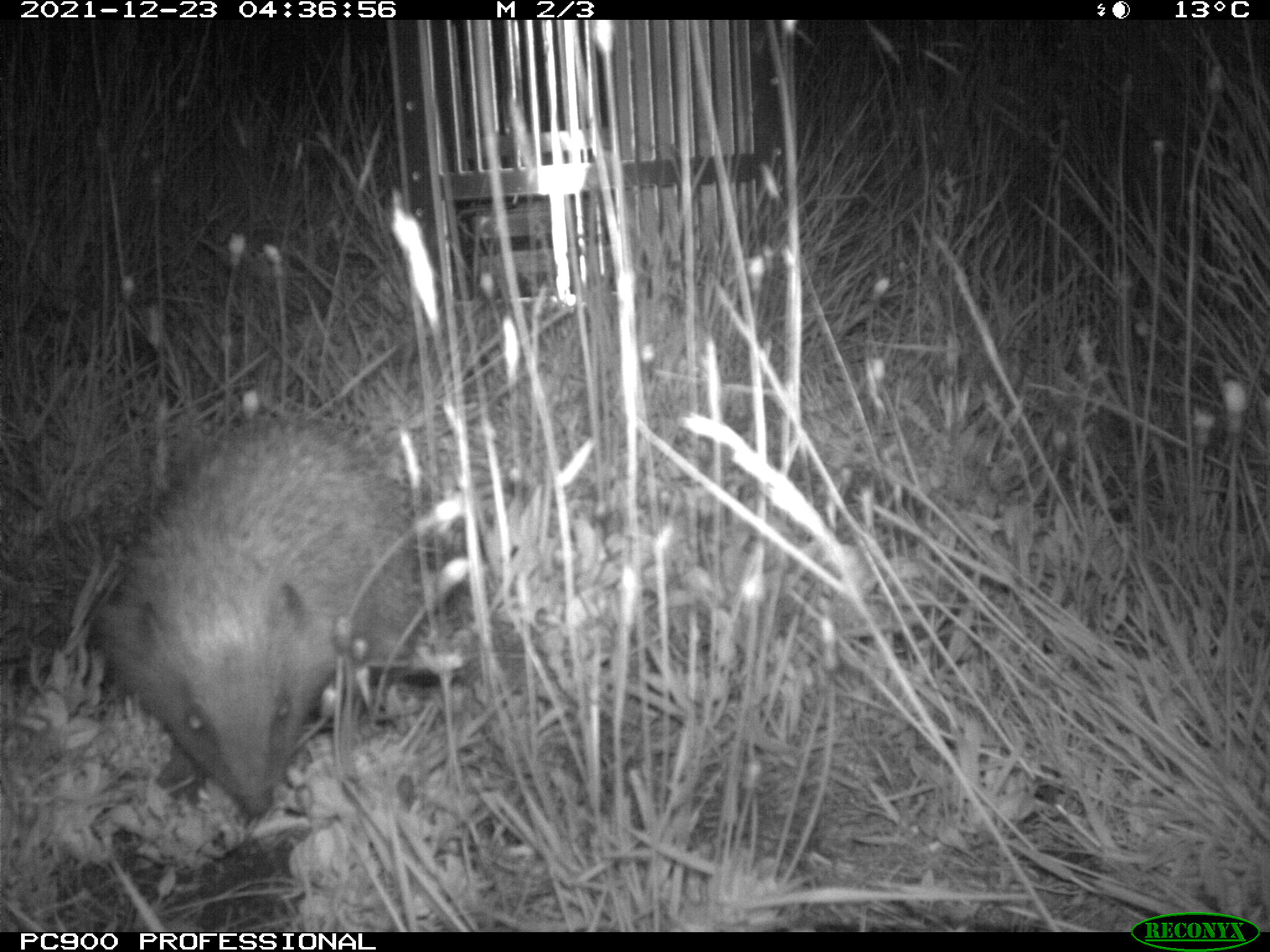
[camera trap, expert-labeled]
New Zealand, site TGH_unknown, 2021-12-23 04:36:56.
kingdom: Animalia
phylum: Chordata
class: Mammalia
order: Eulipotyphla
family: Erinaceidae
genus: Erinaceus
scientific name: Erinaceus europaeus europaeus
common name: european hedgehog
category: hedgehog